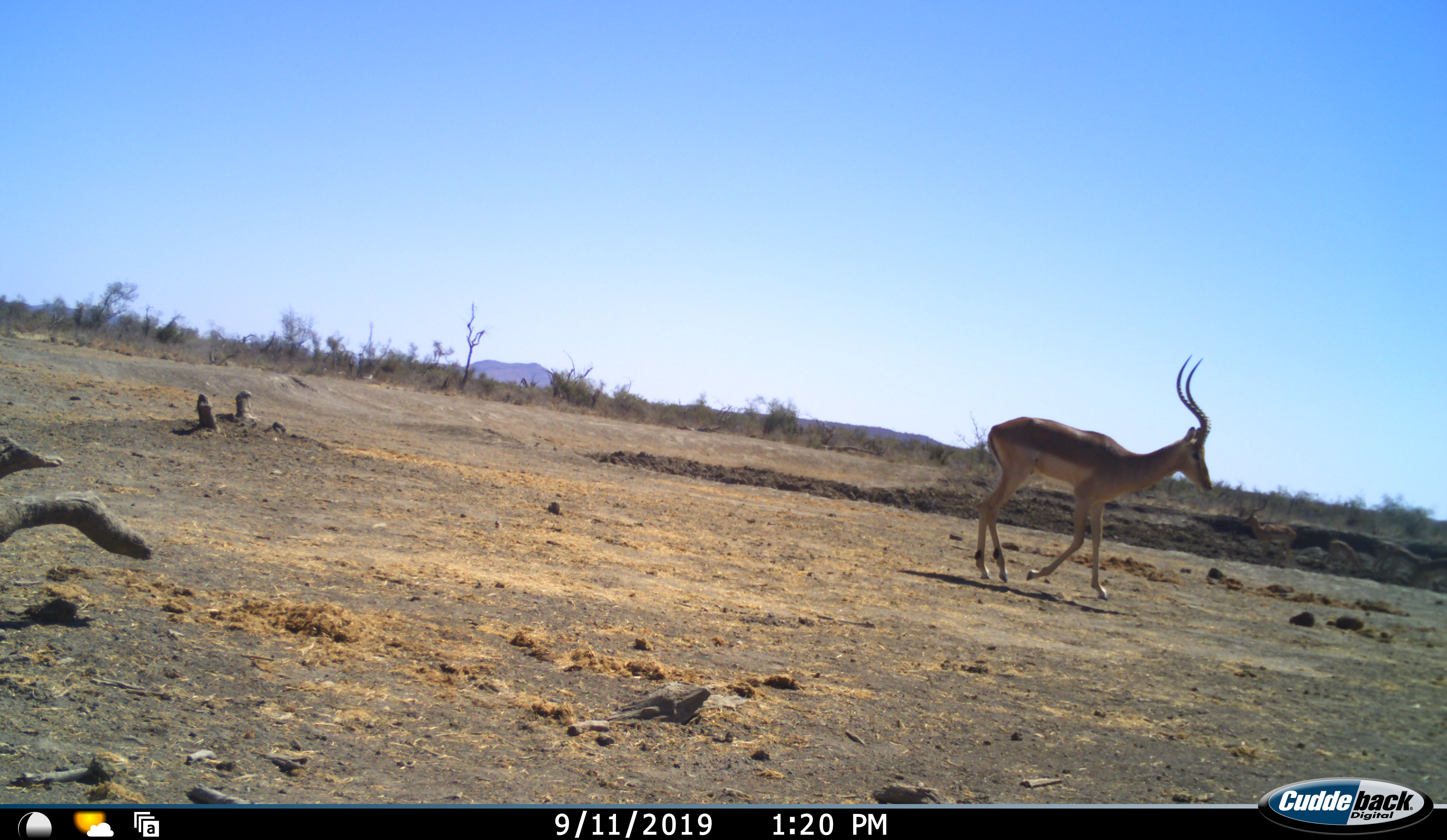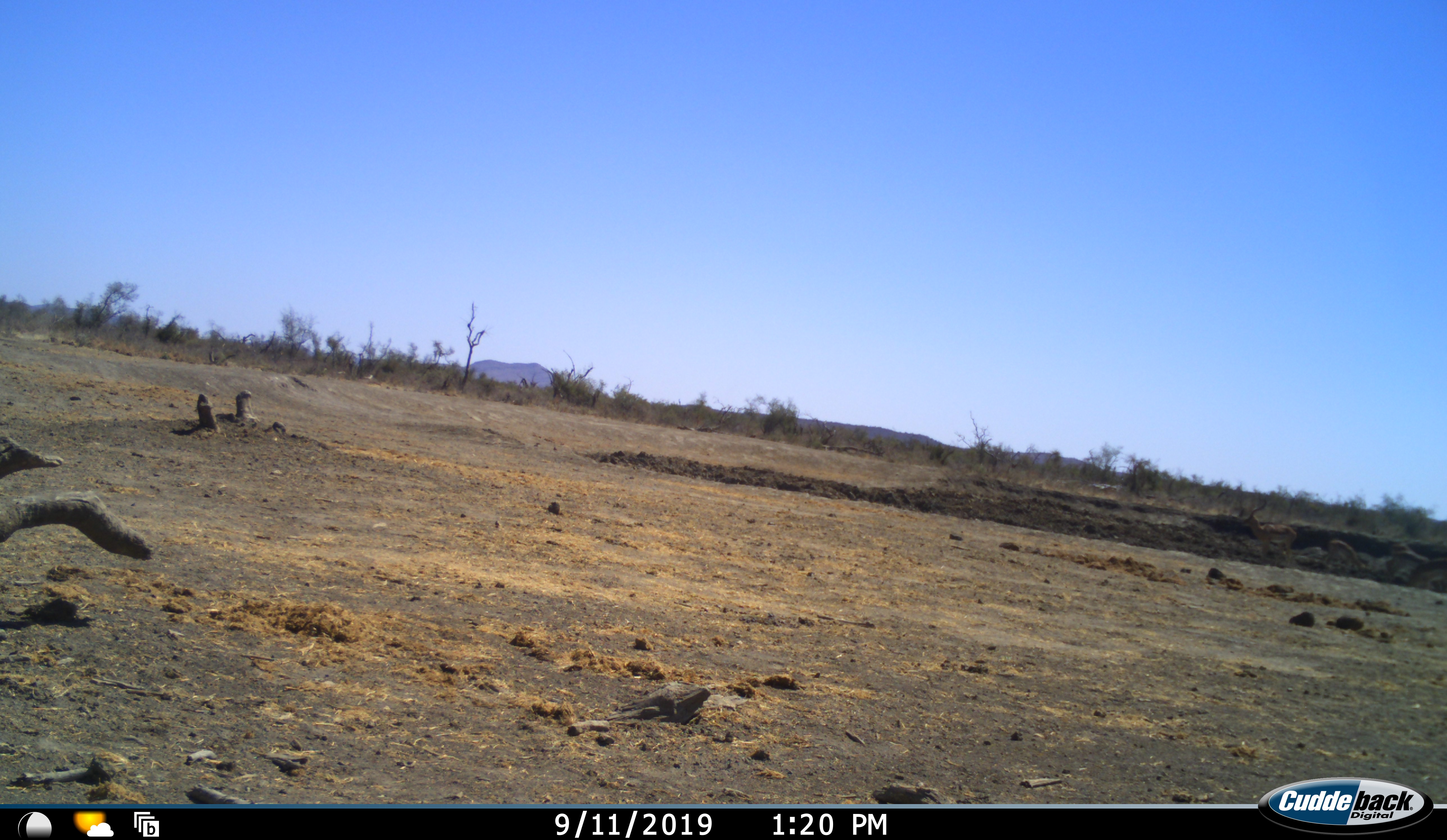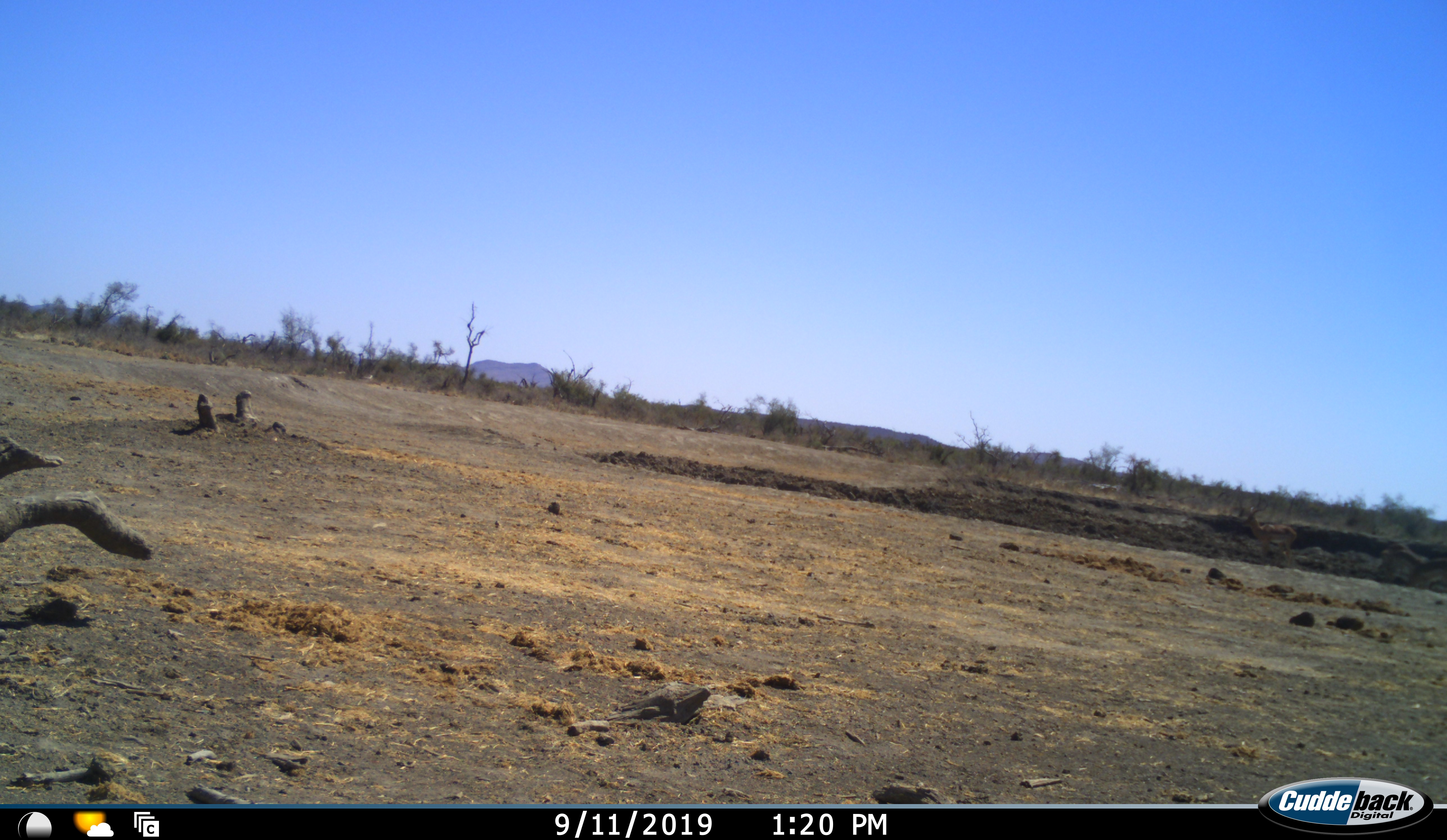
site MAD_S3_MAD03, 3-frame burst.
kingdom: Animalia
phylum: Chordata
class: Mammalia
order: Artiodactyla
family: Bovidae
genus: Aepyceros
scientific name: Aepyceros melampus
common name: impala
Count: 1.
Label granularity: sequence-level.